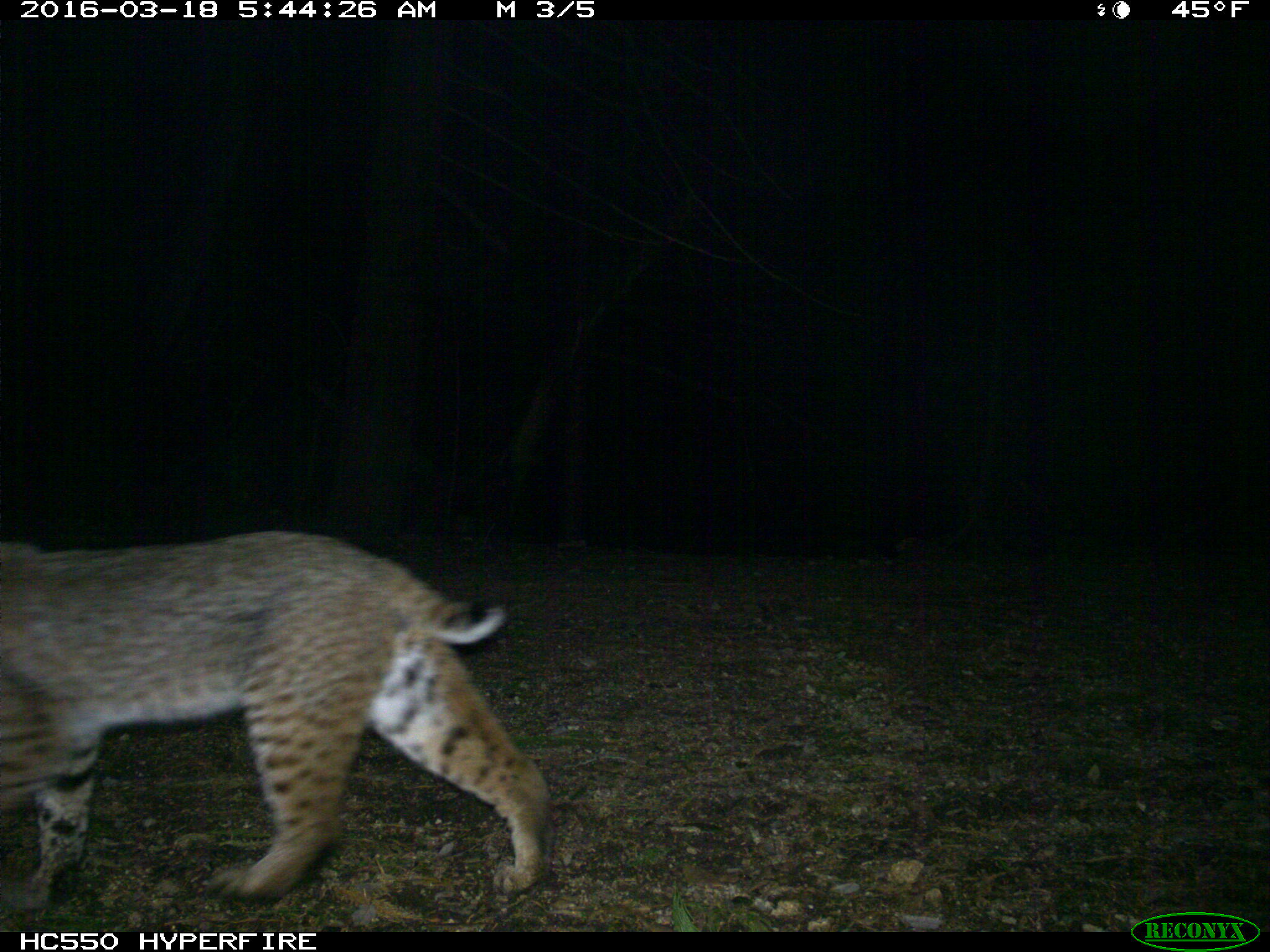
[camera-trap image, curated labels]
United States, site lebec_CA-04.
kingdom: Animalia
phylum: Chordata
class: Mammalia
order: Carnivora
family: Felidae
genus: Lynx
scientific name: Lynx rufus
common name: bobcat